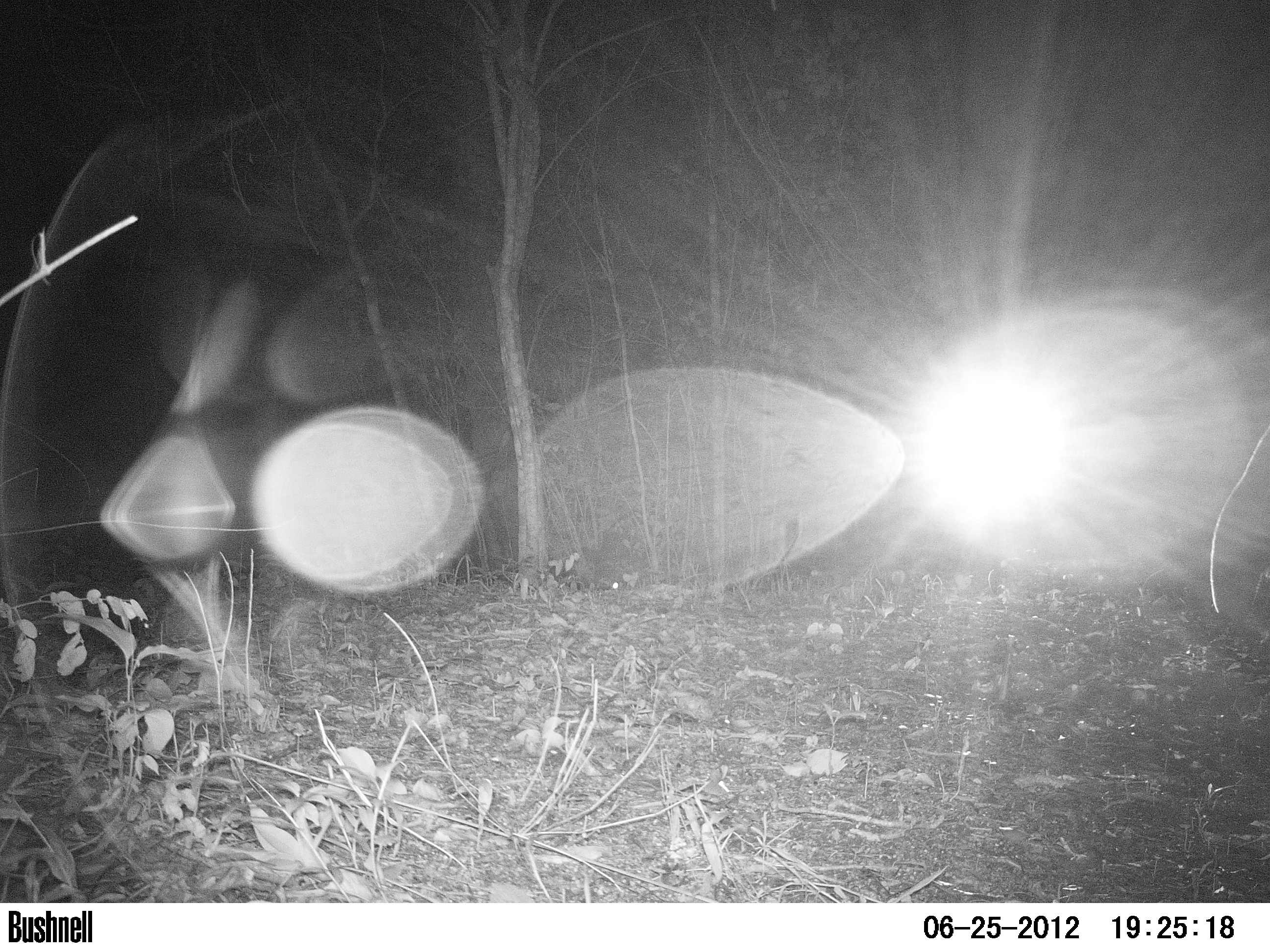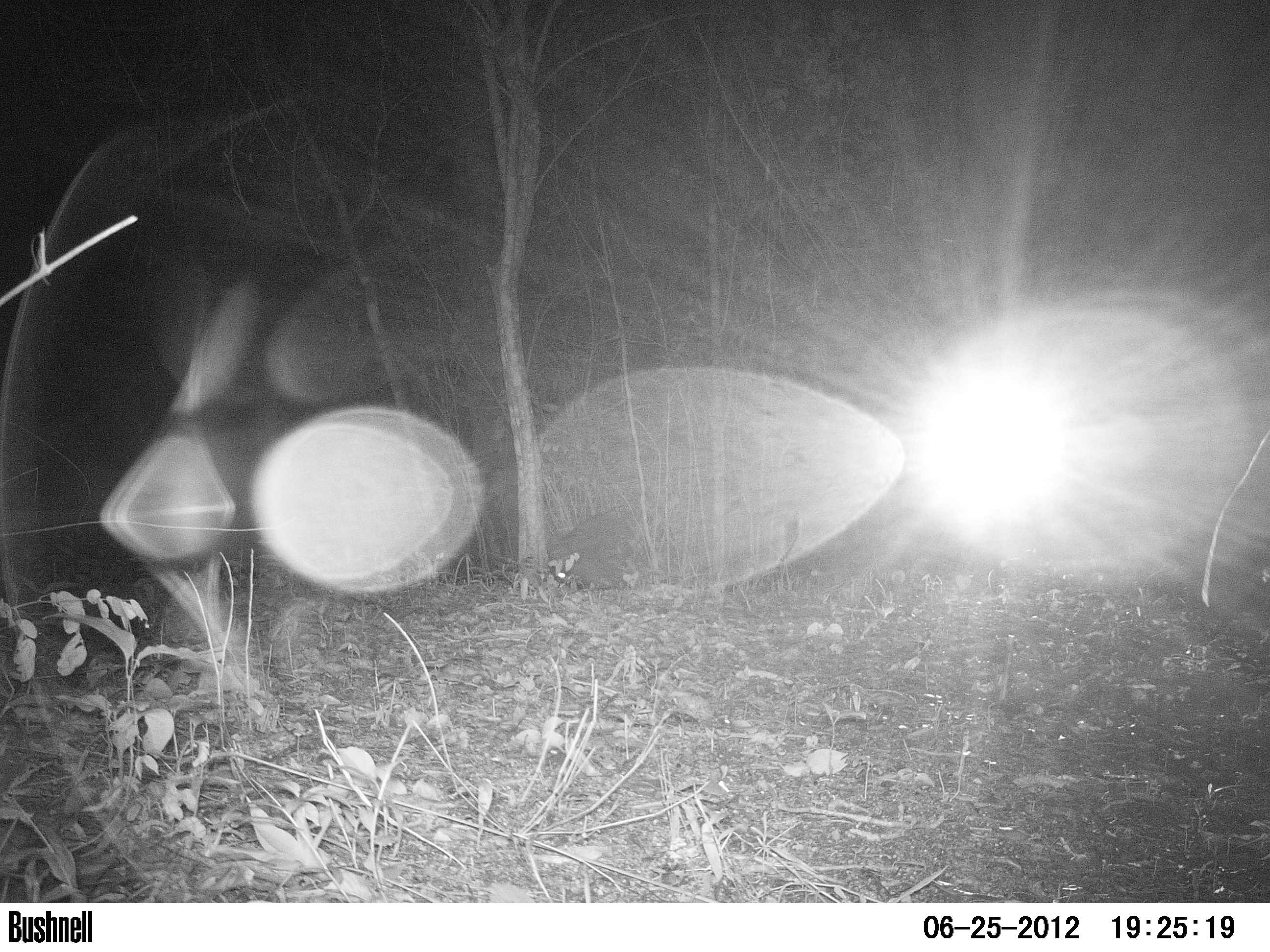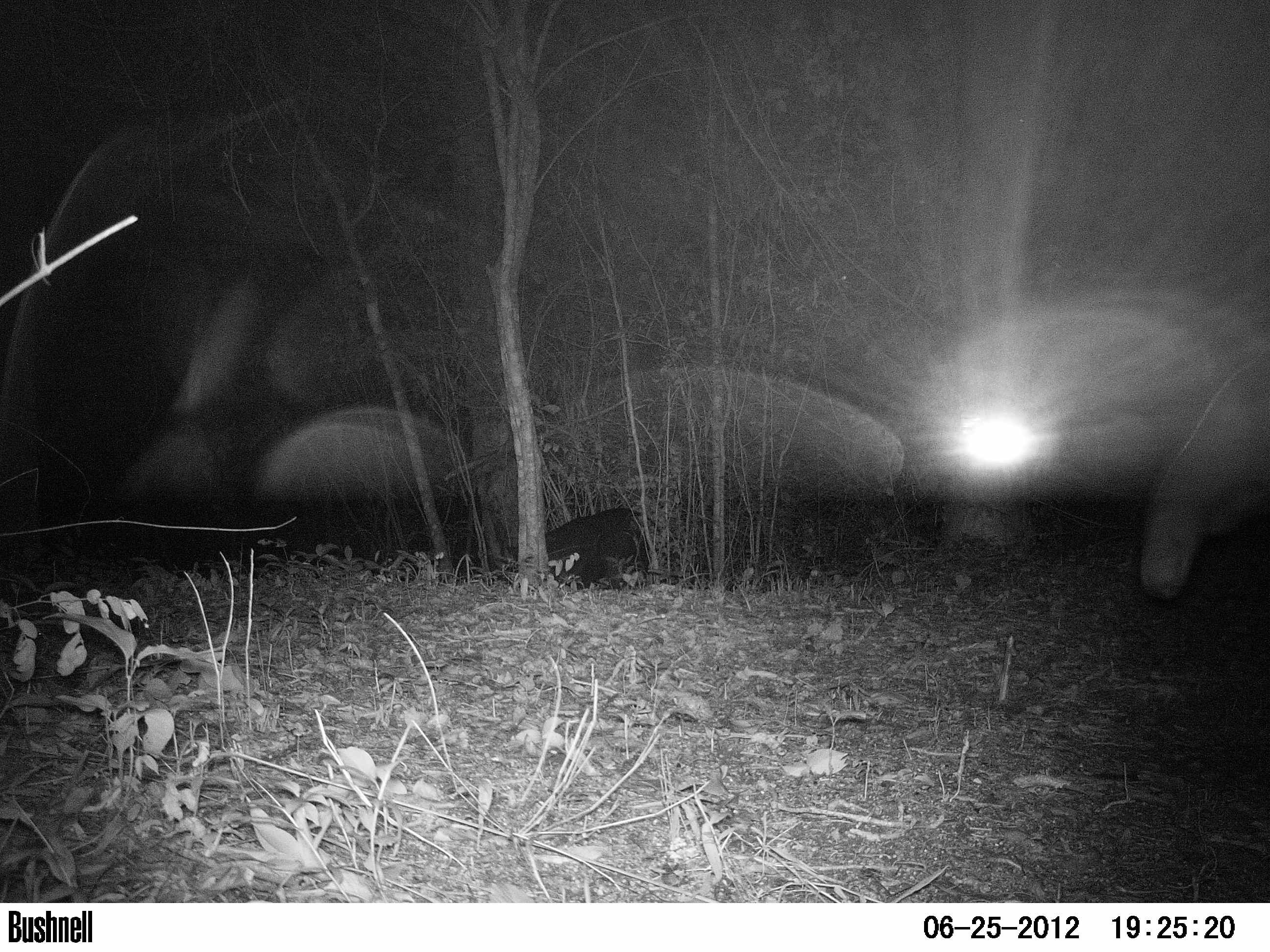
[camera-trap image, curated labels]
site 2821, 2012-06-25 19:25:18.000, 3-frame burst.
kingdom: Animalia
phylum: Chordata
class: Mammalia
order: Perissodactyla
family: Tapiridae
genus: Tapirus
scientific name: Tapirus bairdii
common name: baird's tapir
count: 2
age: adult